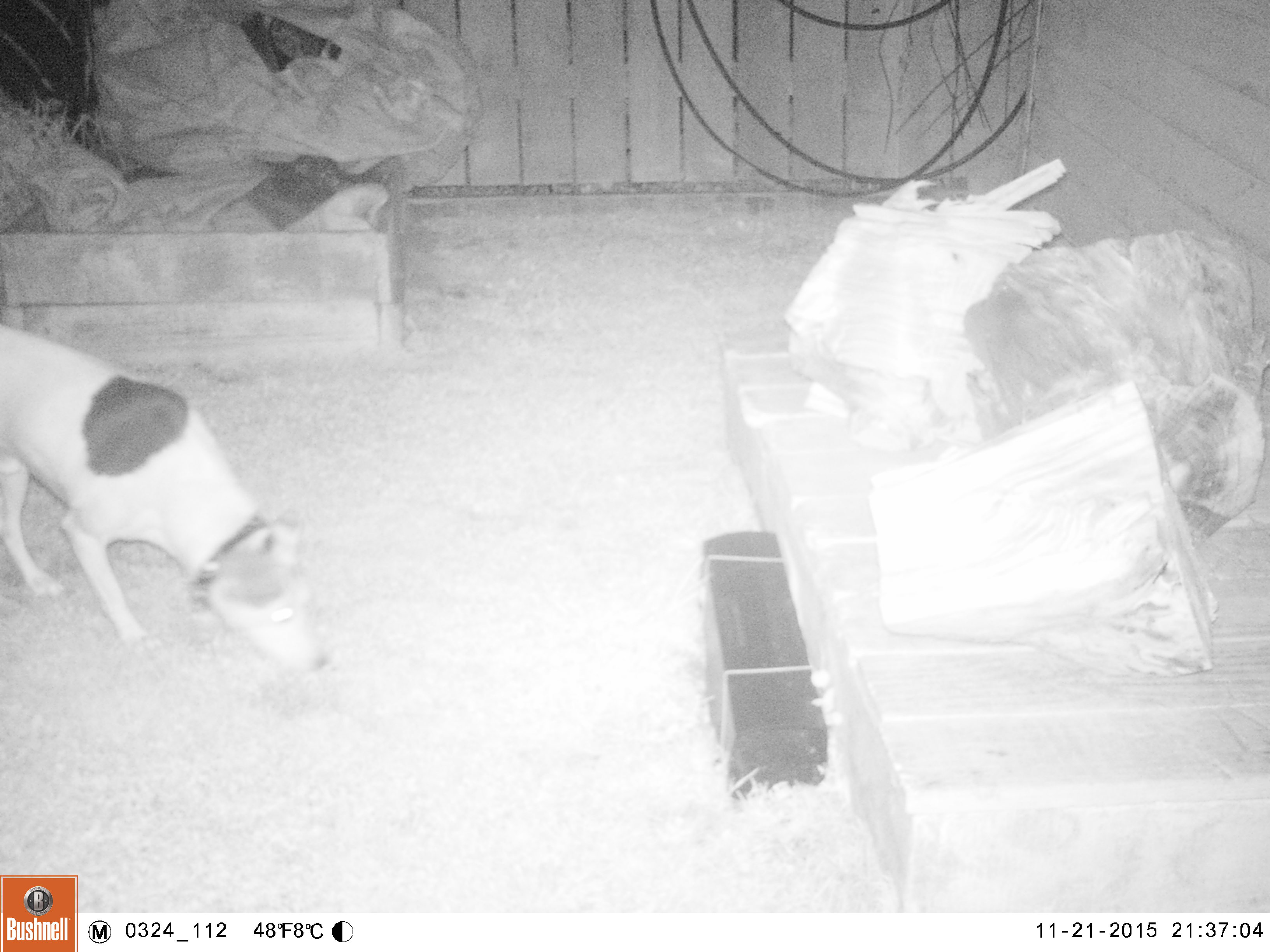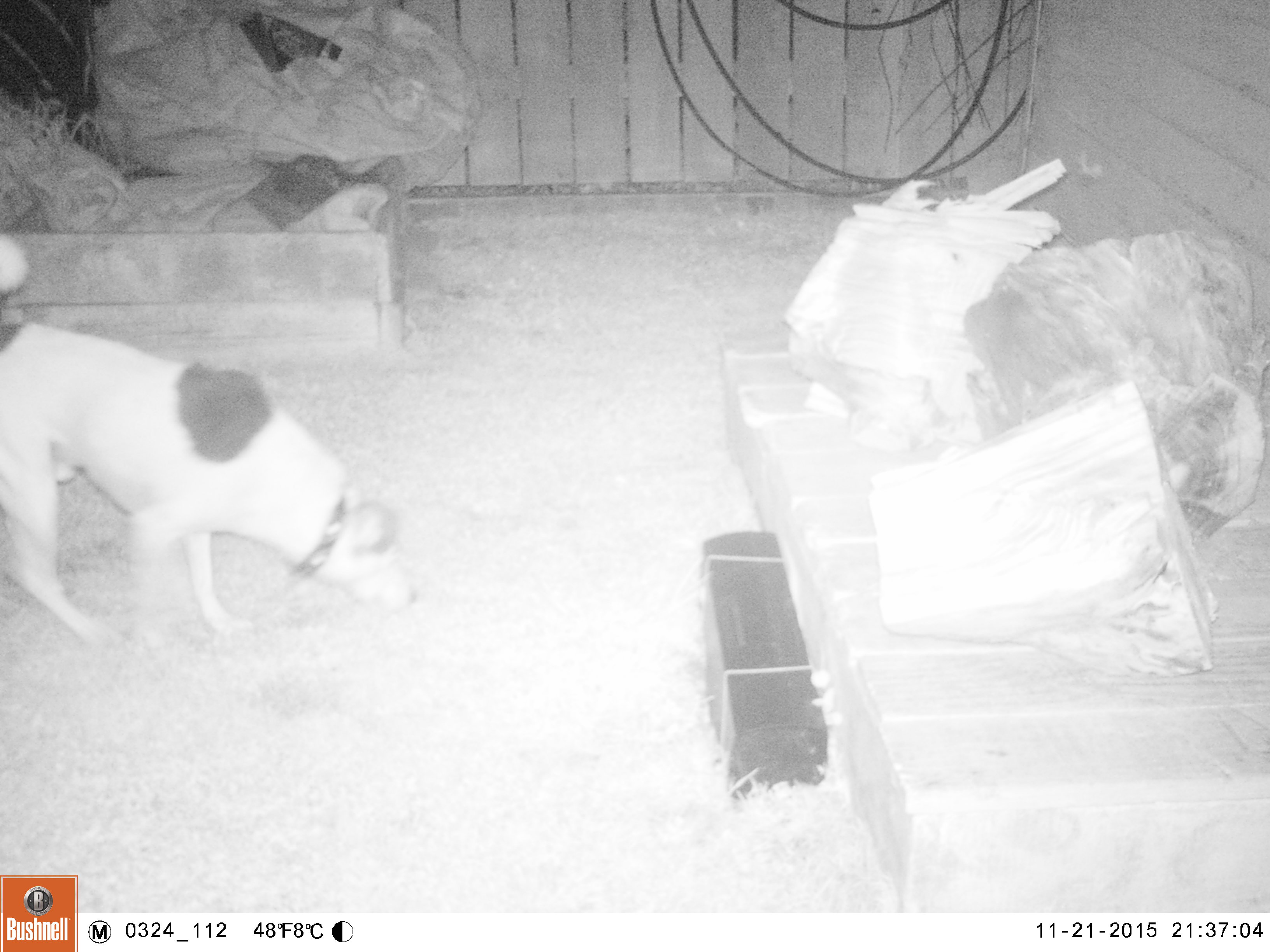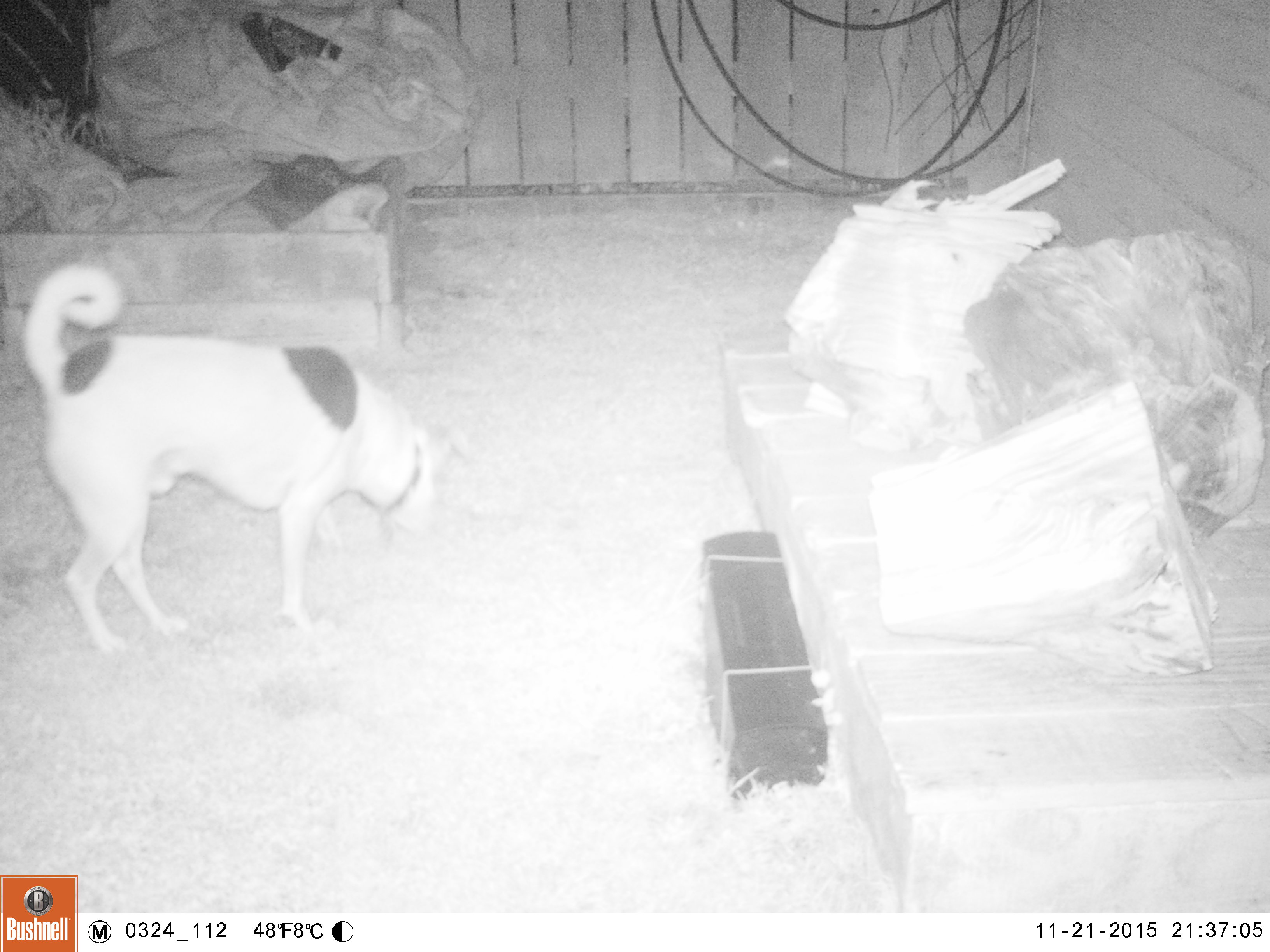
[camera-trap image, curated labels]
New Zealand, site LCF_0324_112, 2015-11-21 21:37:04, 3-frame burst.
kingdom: Animalia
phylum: Chordata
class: Mammalia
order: Carnivora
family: Canidae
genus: Canis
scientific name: Canis familiaris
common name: domestic dog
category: dog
Dog (domestic dog) (Canis familiaris).